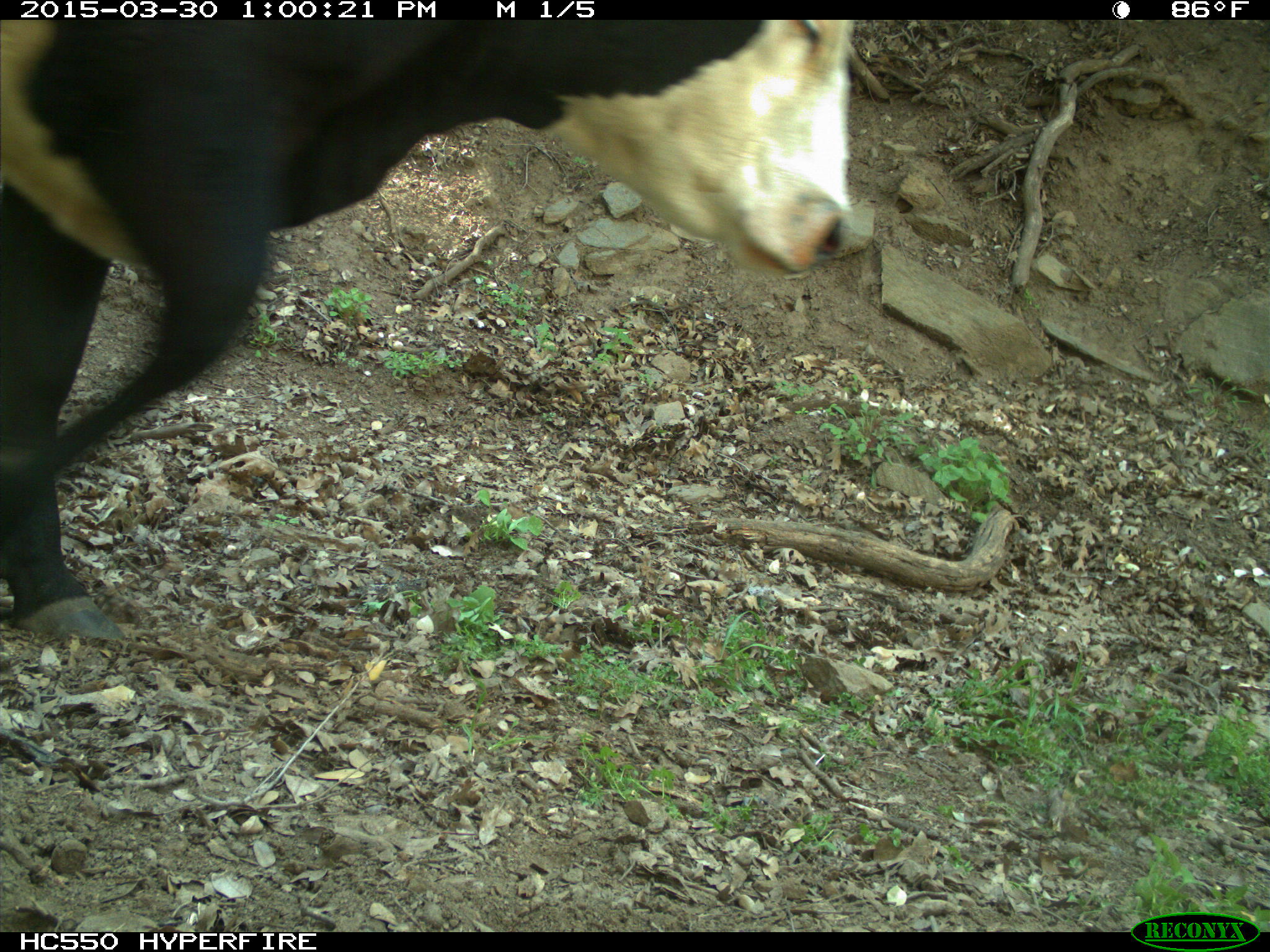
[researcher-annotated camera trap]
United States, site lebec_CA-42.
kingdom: Animalia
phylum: Chordata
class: Mammalia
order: Artiodactyla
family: Bovidae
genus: Bos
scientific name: Bos taurus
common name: domestic cow